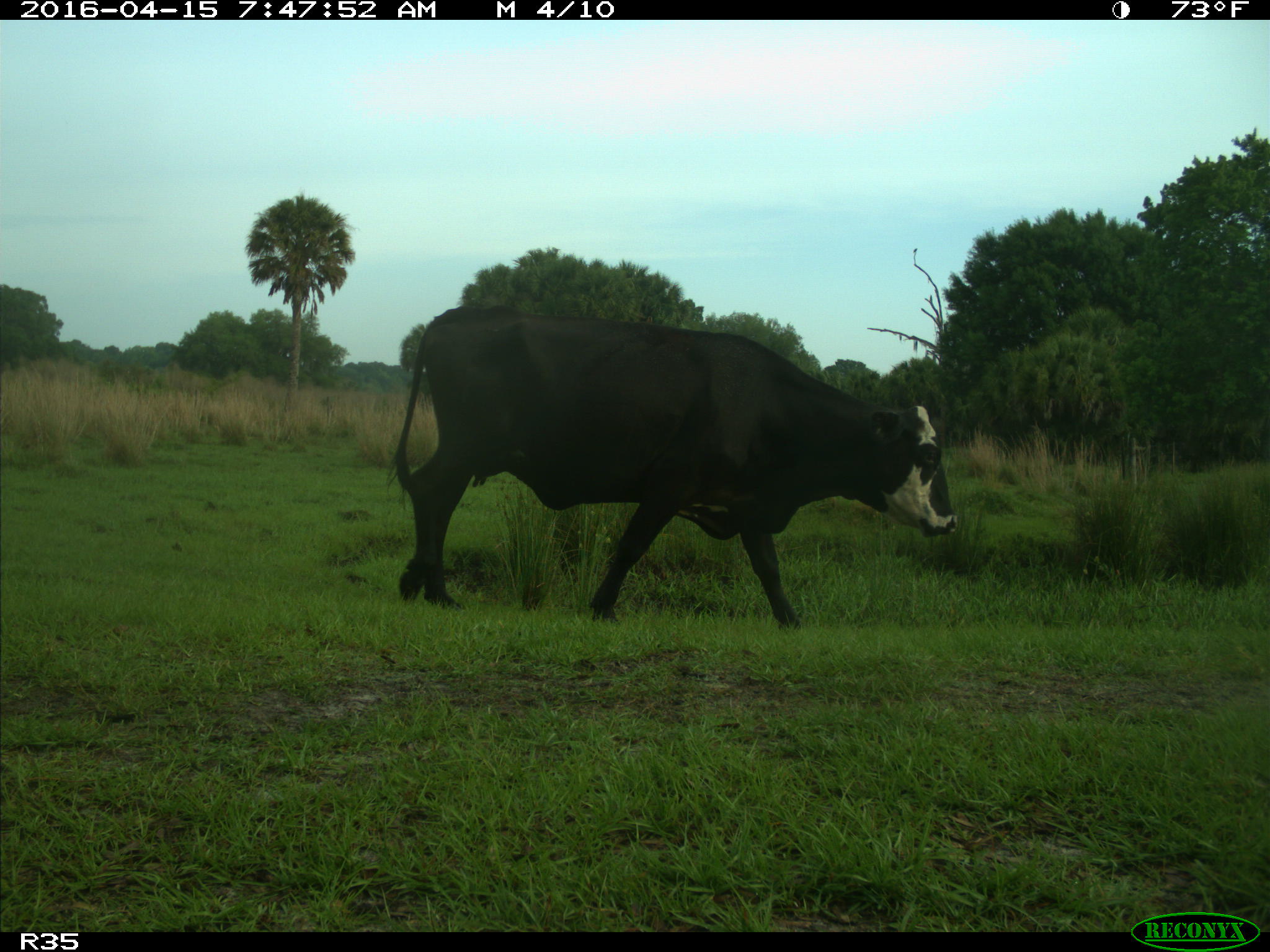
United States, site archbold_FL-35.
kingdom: Animalia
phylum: Chordata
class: Mammalia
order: Artiodactyla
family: Bovidae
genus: Bos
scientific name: Bos taurus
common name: domestic cow